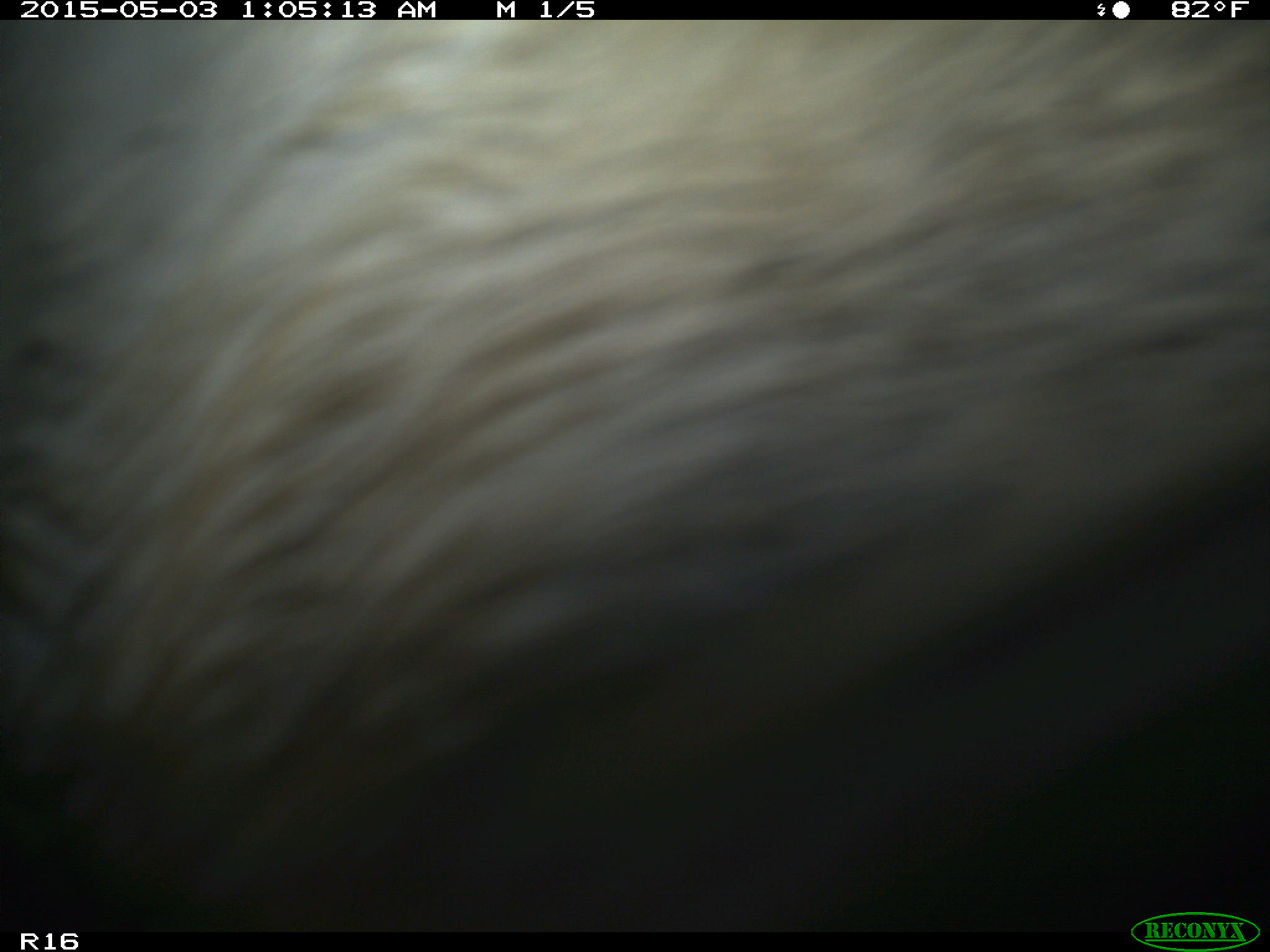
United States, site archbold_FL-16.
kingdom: Animalia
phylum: Chordata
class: Mammalia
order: Artiodactyla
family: Bovidae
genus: Bos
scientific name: Bos taurus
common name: domestic cow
Bos taurus (domestic cow).